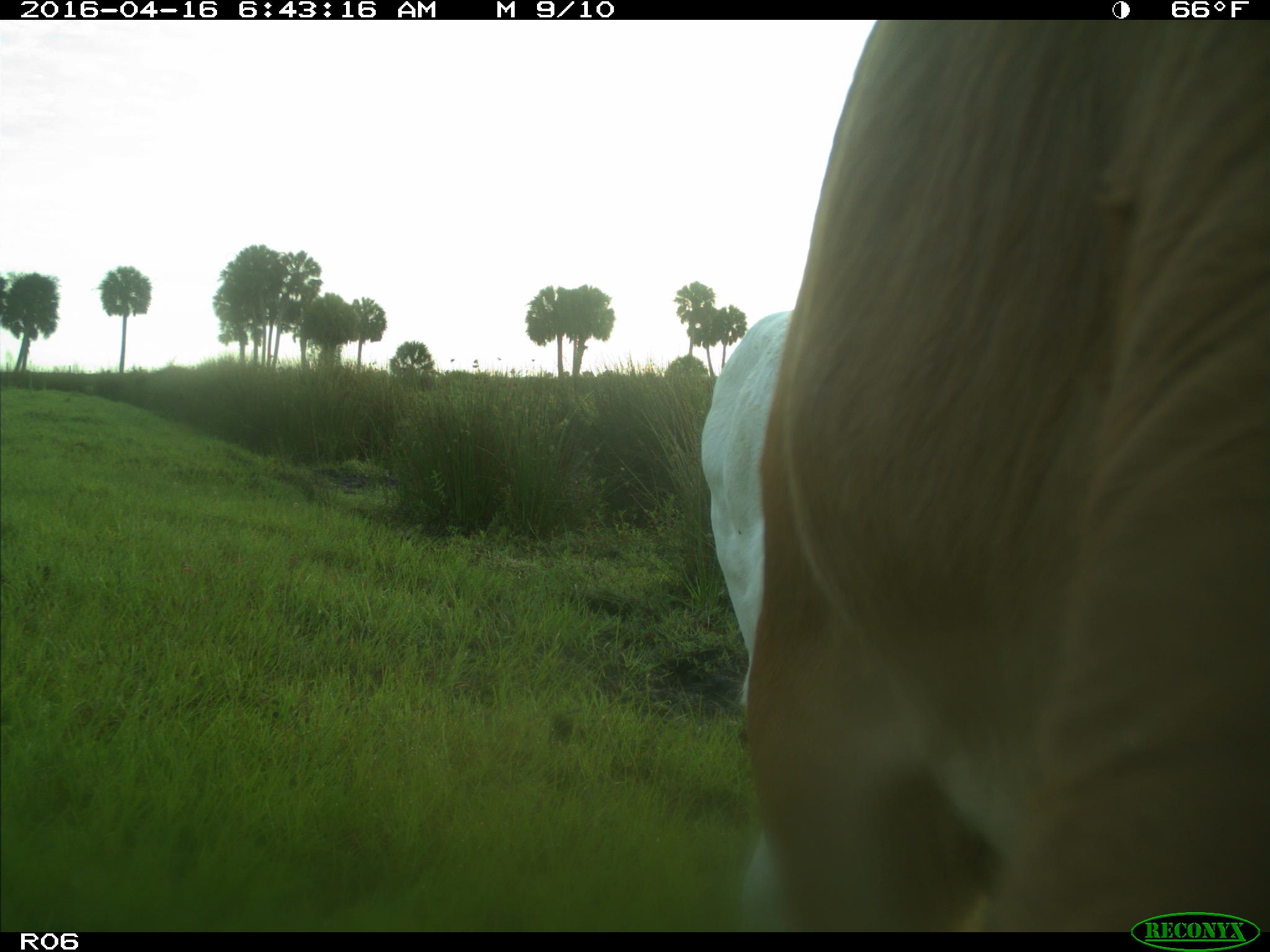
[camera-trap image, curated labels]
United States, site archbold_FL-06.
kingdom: Animalia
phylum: Chordata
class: Mammalia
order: Artiodactyla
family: Bovidae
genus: Bos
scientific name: Bos taurus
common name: domestic cow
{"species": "Bos taurus (domestic cow)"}